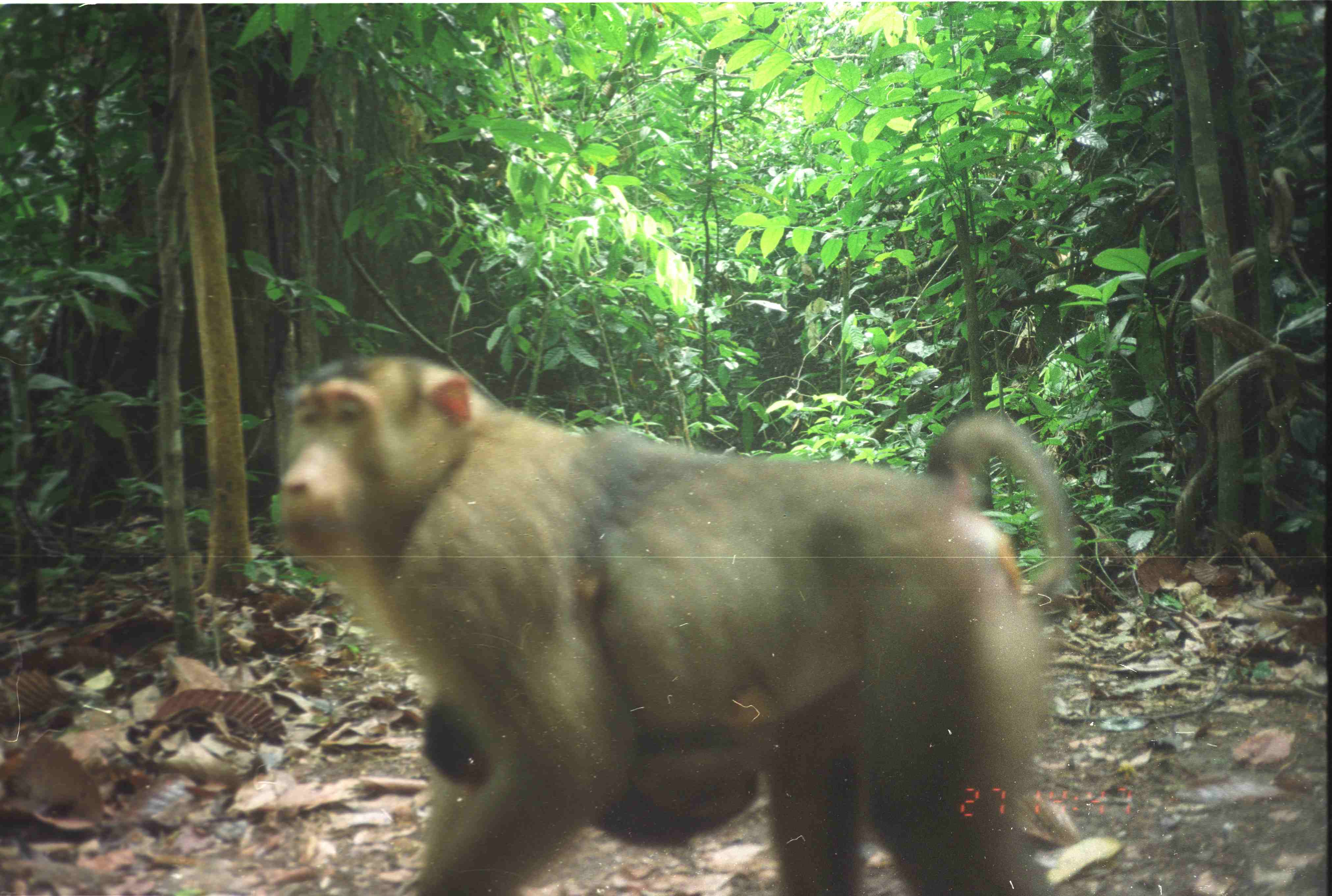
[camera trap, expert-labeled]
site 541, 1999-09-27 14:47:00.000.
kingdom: Animalia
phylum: Chordata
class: Mammalia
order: Primates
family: Cercopithecidae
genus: Macaca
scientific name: Macaca nemestrina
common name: southern pig-tailed macaque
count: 2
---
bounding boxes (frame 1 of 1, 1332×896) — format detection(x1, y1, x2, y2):
macaca nemestrina: detection(273, 351, 1066, 896)